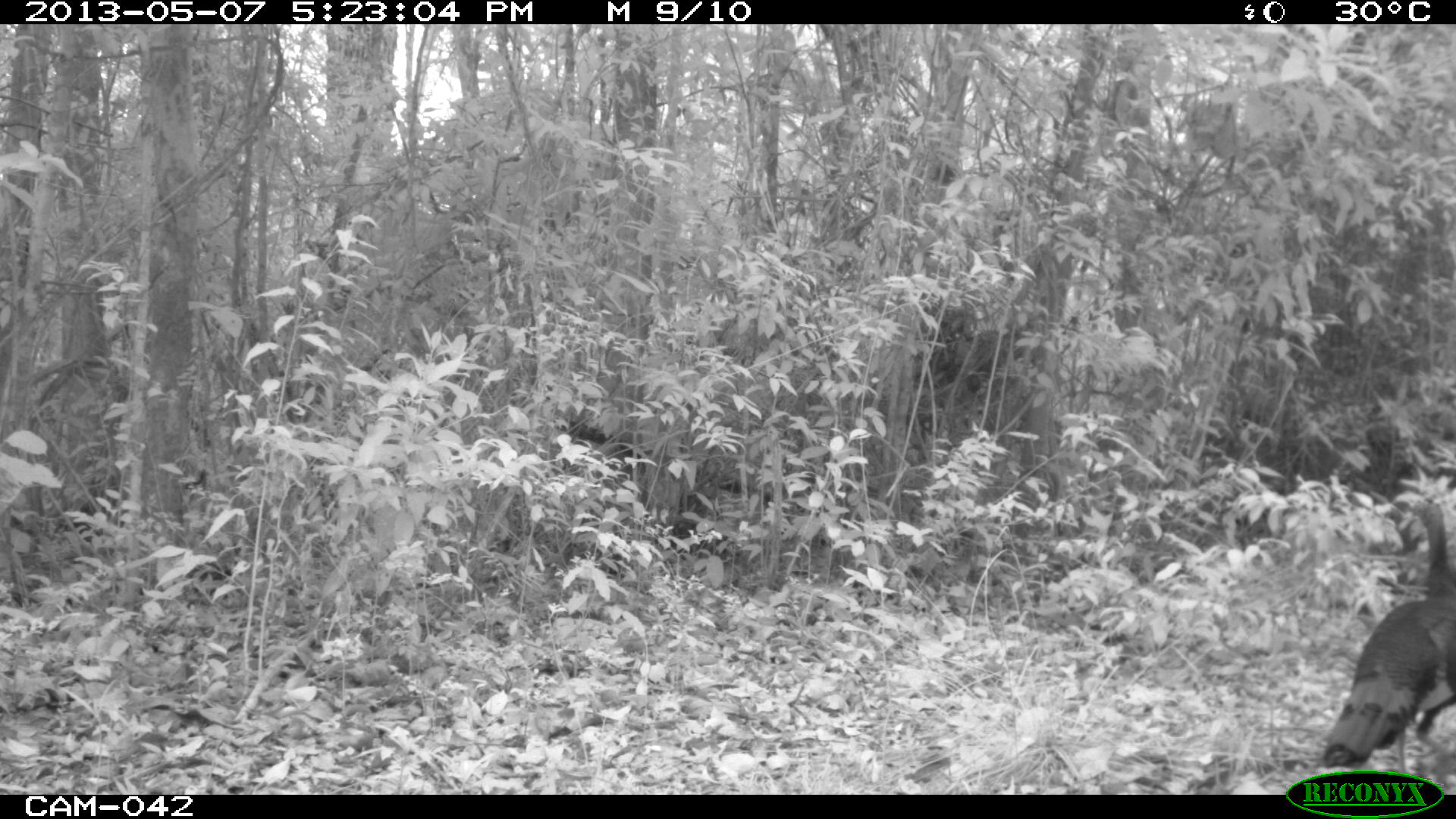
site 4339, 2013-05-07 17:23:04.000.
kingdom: Animalia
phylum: Chordata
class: Aves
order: Galliformes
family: Phasianidae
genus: Meleagris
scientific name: Meleagris ocellata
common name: ocellated turkey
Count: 1.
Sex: male.